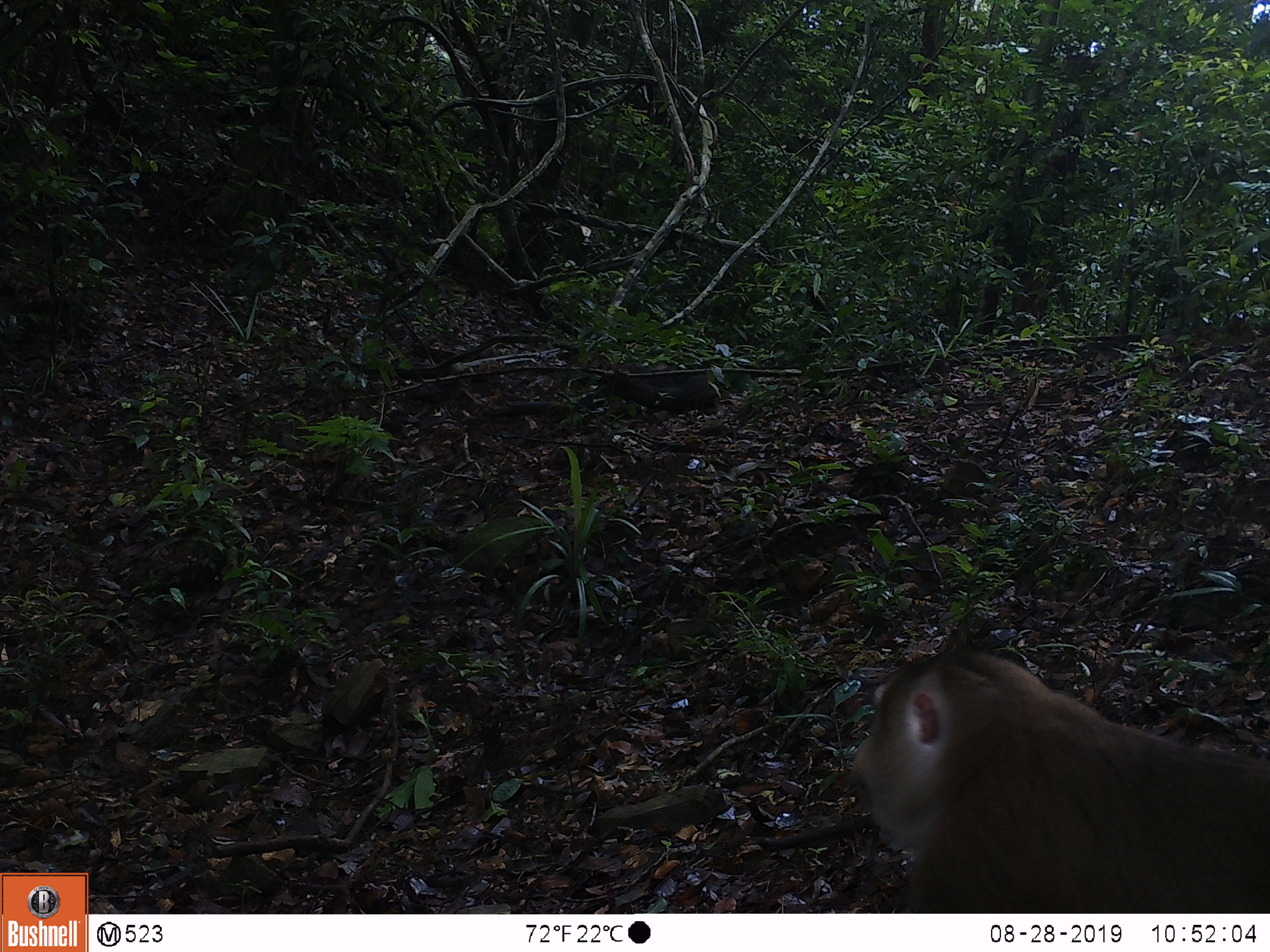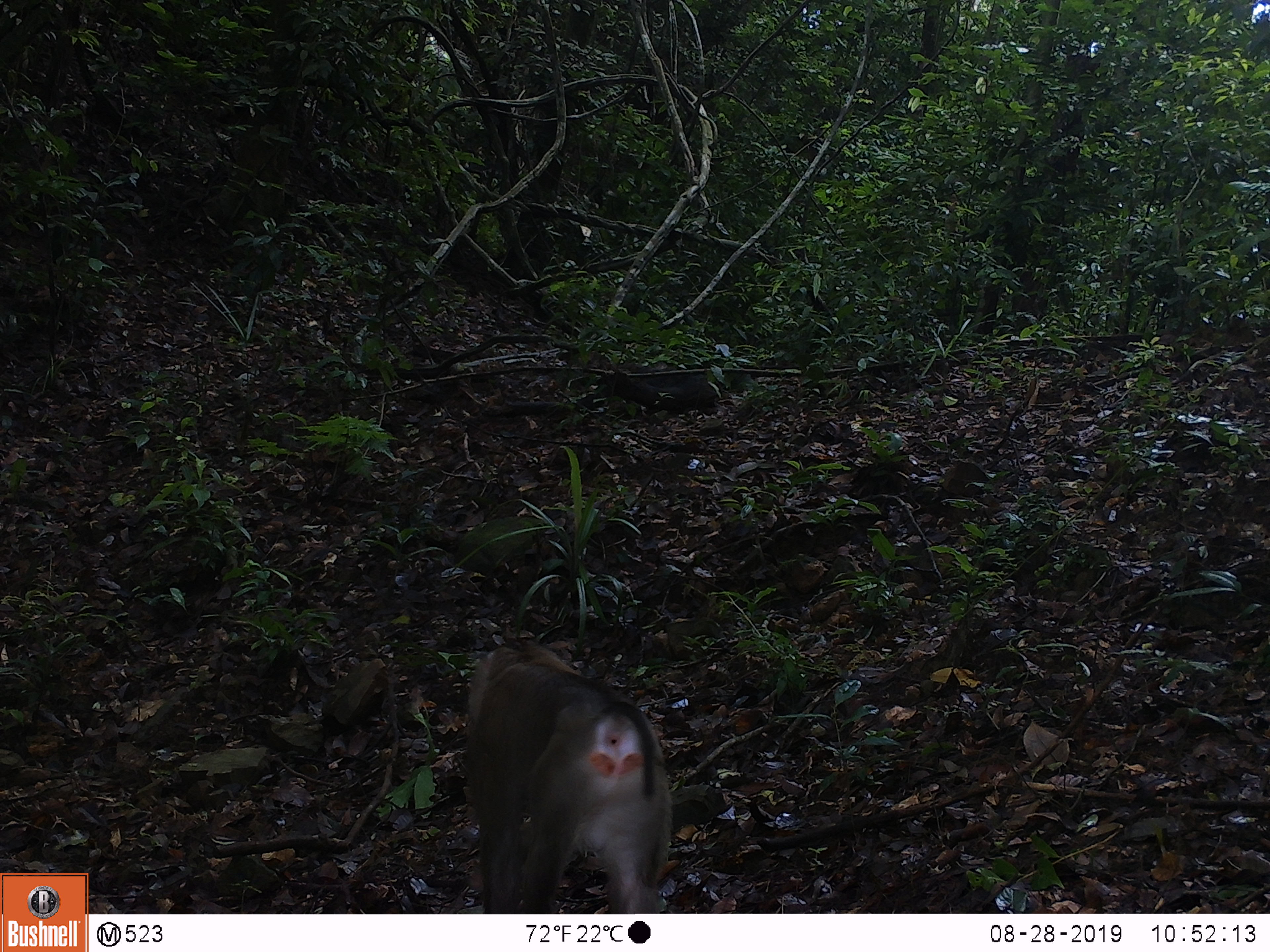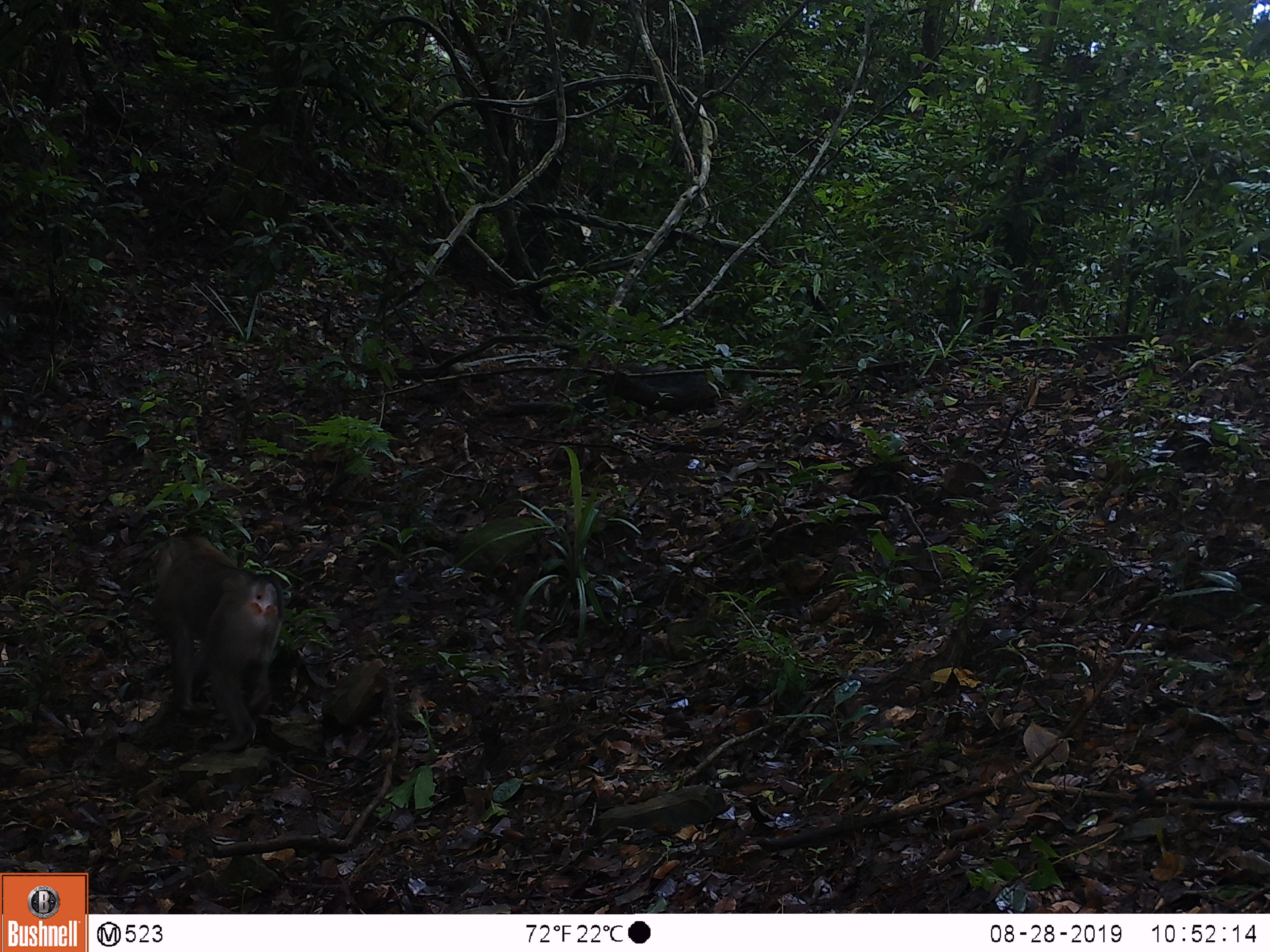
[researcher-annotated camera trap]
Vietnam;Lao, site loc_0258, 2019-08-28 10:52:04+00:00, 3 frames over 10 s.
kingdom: Animalia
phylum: Chordata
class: Mammalia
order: Primates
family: Cercopithecidae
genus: Macaca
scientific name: Macaca nemestrina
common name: pig-tailed macaque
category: pig tailed macaque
Pig tailed macaque (pig-tailed macaque) (Macaca nemestrina). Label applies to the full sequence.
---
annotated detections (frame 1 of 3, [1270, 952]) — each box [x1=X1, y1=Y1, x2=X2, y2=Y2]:
pig tailed macaque: [x1=846, y1=647, x2=1270, y2=913]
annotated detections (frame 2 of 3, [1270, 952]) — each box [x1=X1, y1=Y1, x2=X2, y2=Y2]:
pig tailed macaque: [x1=463, y1=641, x2=673, y2=914]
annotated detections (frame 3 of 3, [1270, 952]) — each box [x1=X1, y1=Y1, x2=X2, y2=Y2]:
pig tailed macaque: [x1=150, y1=535, x2=285, y2=752]